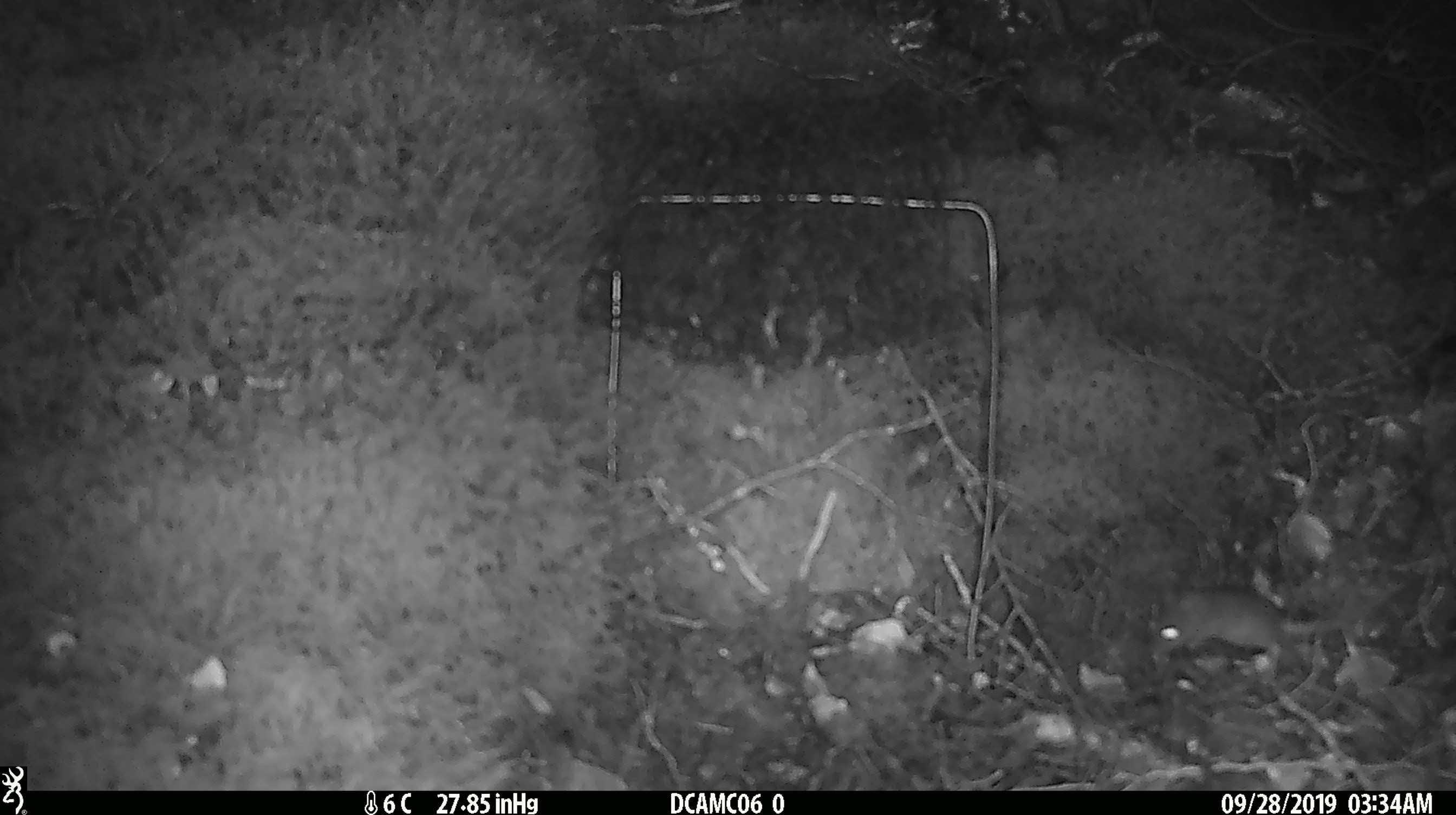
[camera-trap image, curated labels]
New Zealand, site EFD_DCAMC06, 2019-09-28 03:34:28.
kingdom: Animalia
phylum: Chordata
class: Mammalia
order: Rodentia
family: Muridae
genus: Mus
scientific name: Mus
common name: mouse